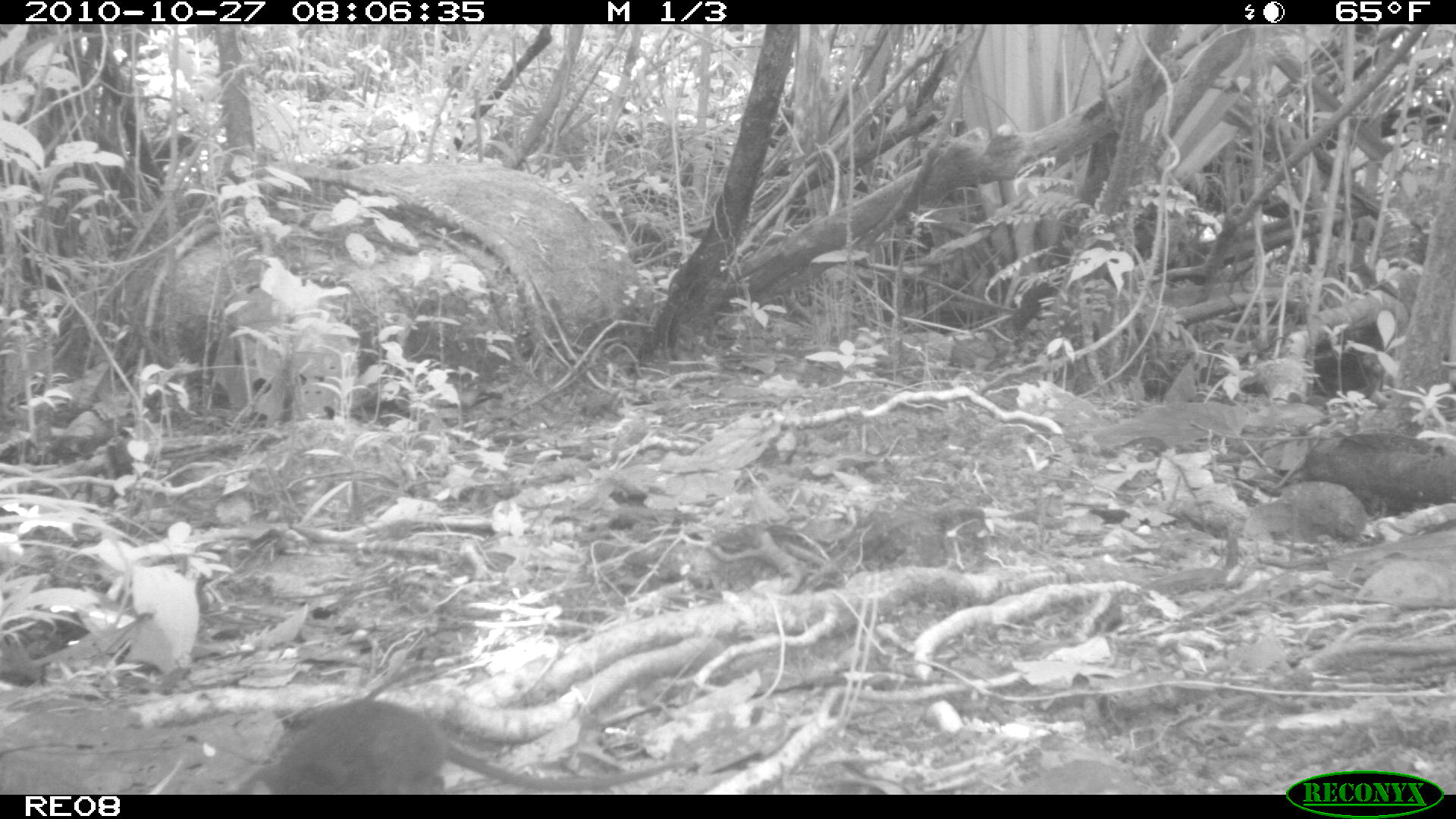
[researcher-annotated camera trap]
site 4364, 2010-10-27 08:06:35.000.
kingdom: Animalia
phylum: Chordata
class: Mammalia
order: Rodentia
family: Muridae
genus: Rattus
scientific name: Rattus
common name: rodent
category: unknown rat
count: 1